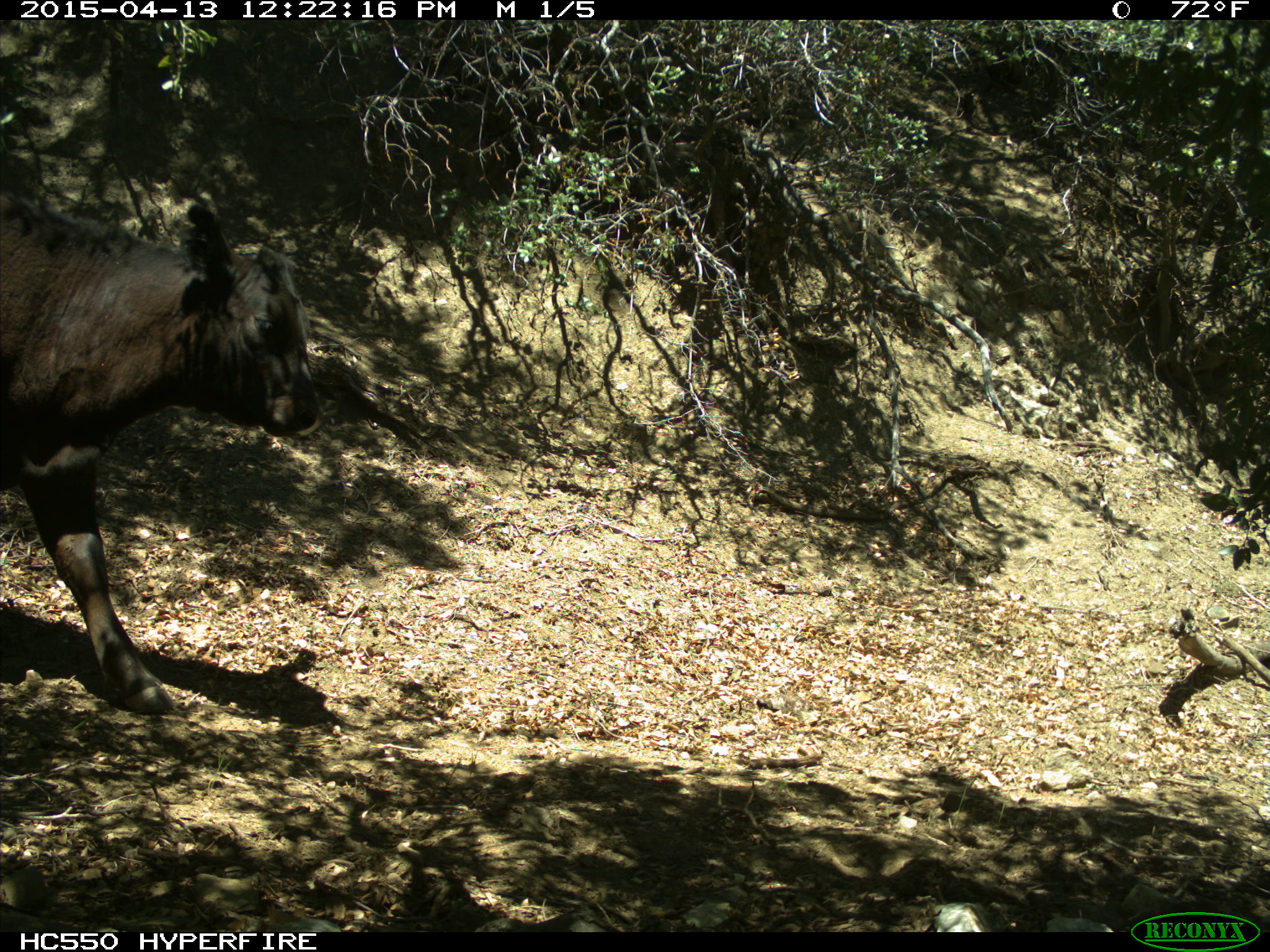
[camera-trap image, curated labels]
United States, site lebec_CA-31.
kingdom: Animalia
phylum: Chordata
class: Mammalia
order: Artiodactyla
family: Bovidae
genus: Bos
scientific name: Bos taurus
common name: domestic cow